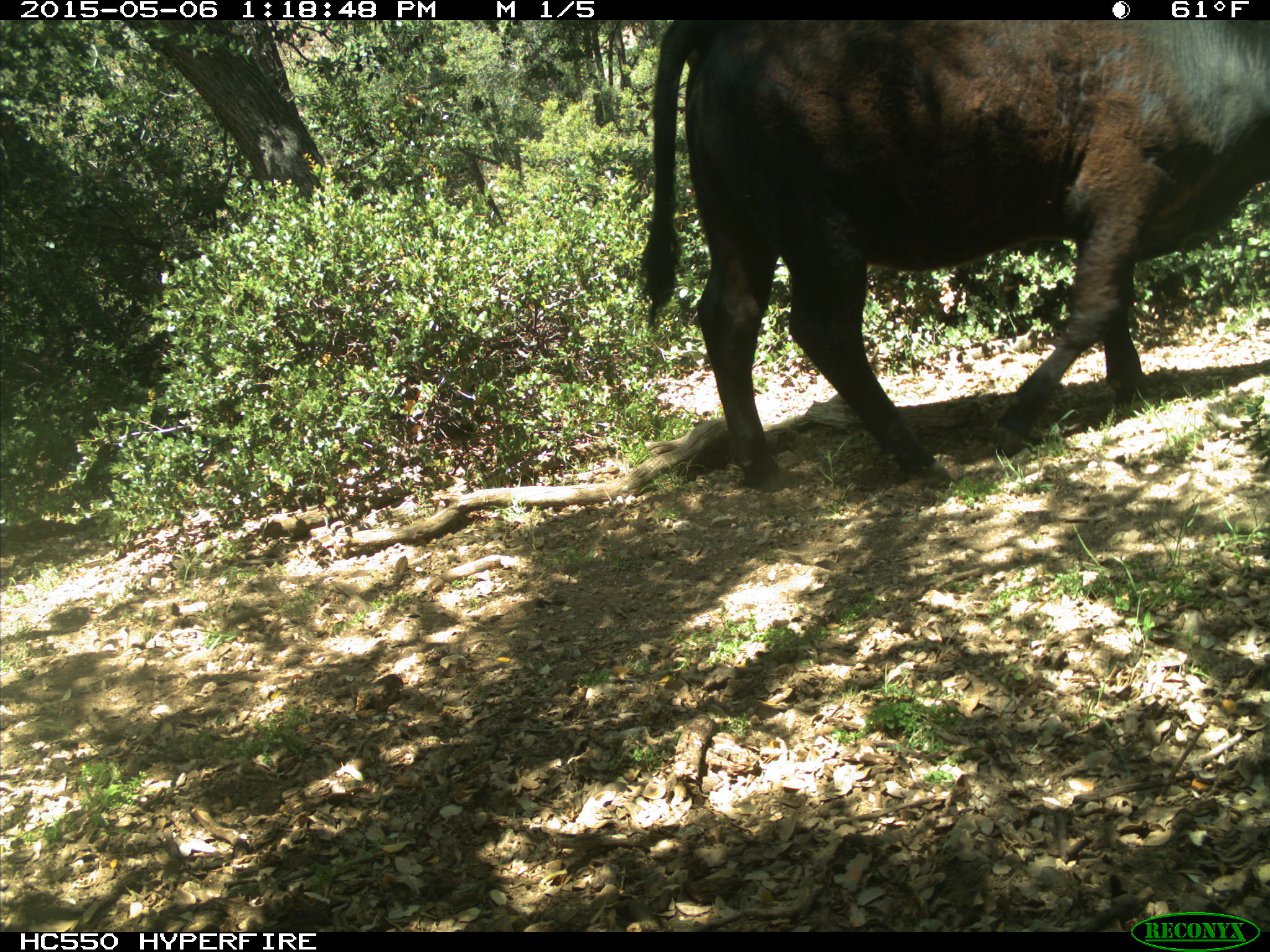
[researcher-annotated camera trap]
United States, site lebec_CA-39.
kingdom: Animalia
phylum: Chordata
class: Mammalia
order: Artiodactyla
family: Bovidae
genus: Bos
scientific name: Bos taurus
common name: domestic cow